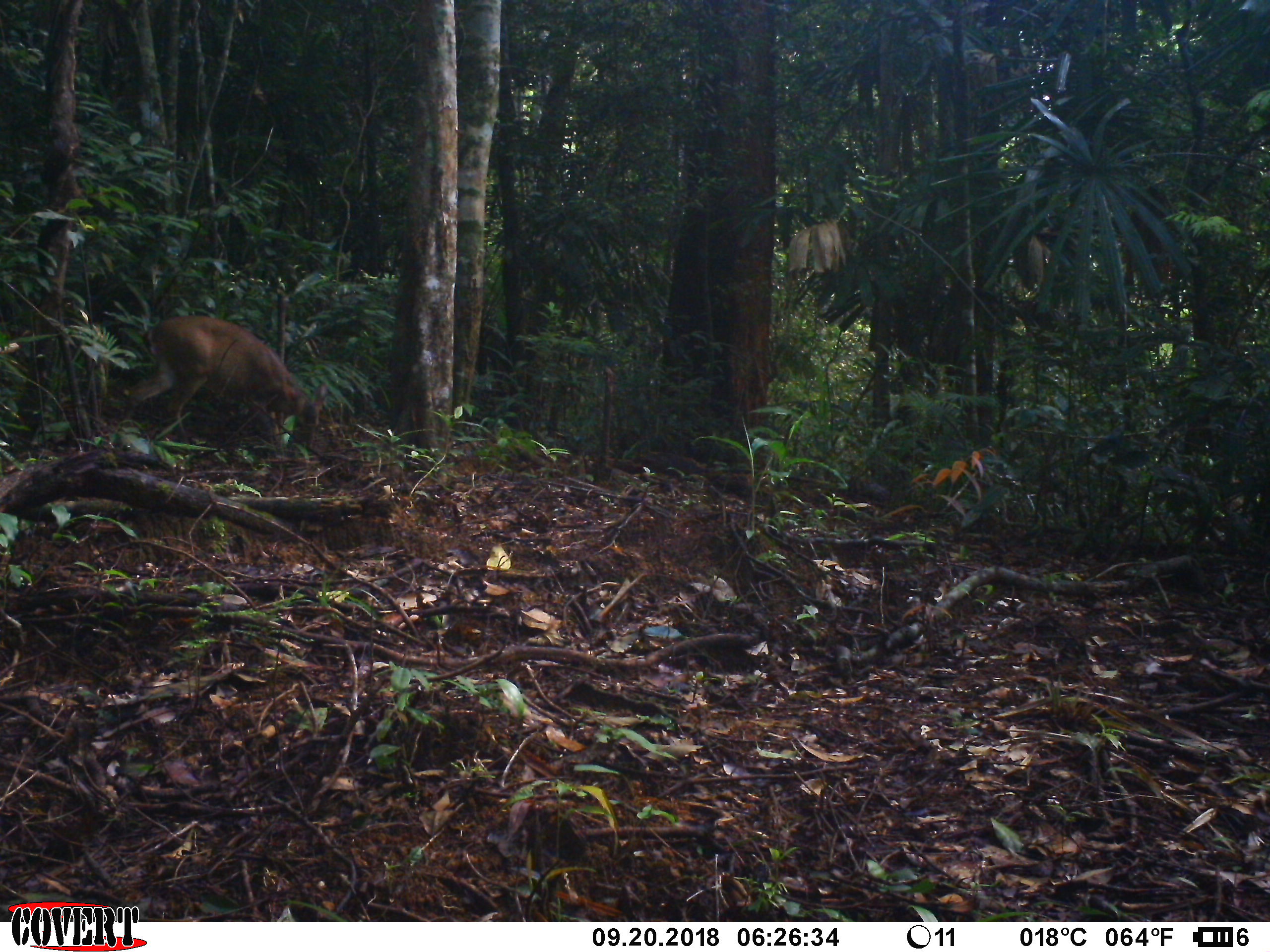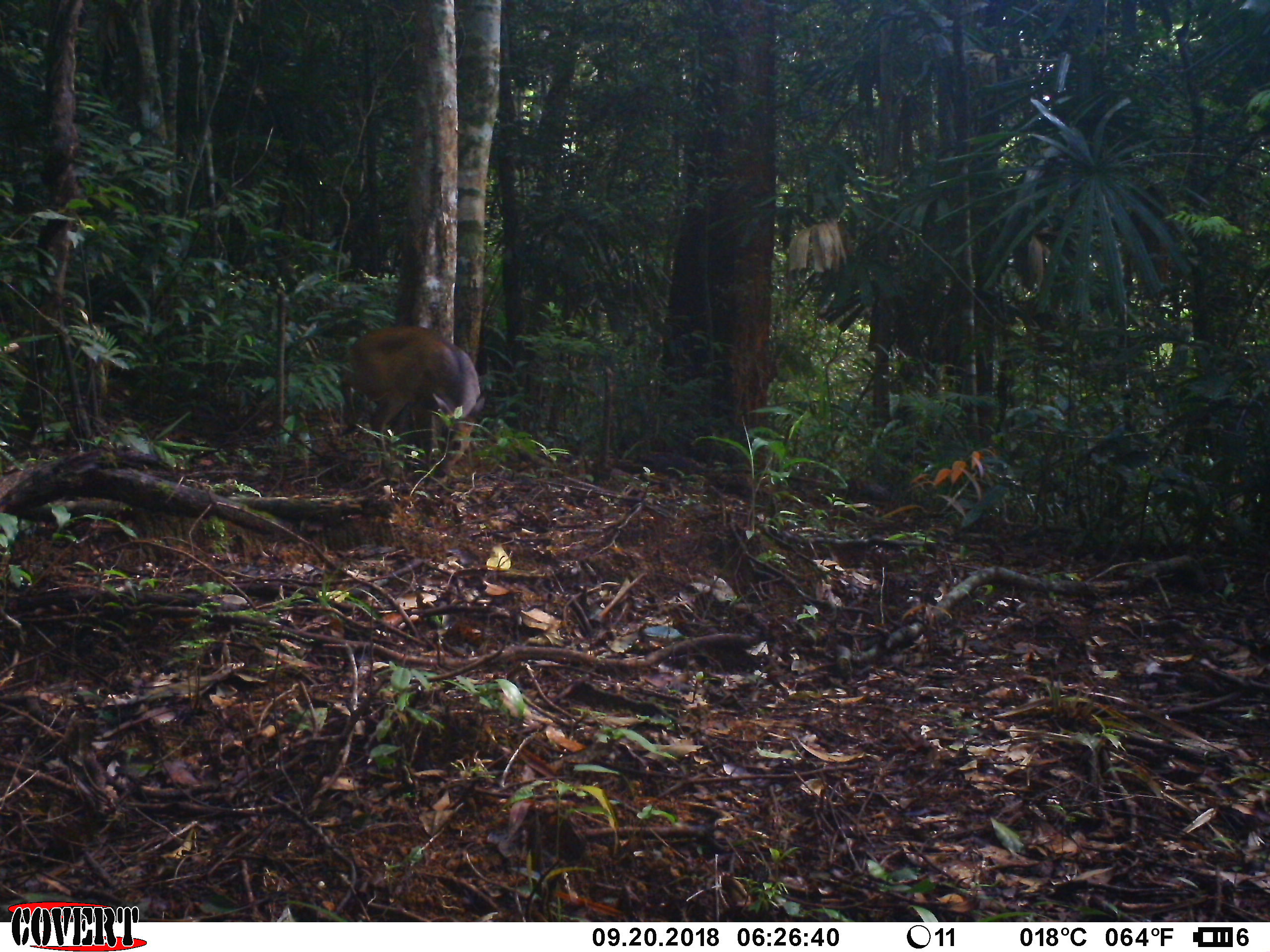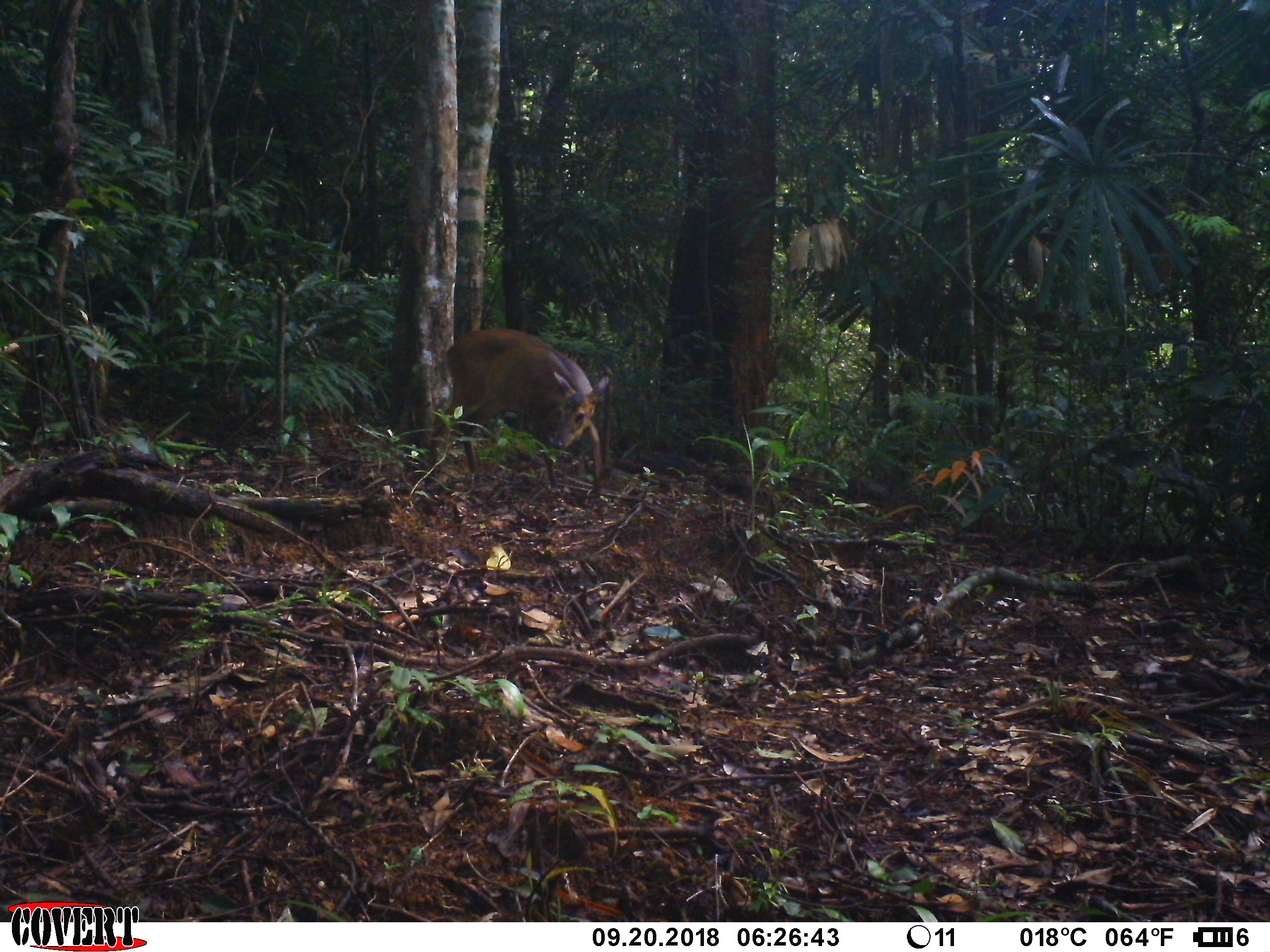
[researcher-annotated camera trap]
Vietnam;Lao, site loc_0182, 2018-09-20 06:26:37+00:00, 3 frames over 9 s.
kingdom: Animalia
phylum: Chordata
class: Mammalia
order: Artiodactyla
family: Cervidae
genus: Muntiacus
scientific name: Muntiacus vuquangensis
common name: large-antlered muntjac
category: large antlered muntjac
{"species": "large antlered muntjac (large-antlered muntjac) (Muntiacus vuquangensis)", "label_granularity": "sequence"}